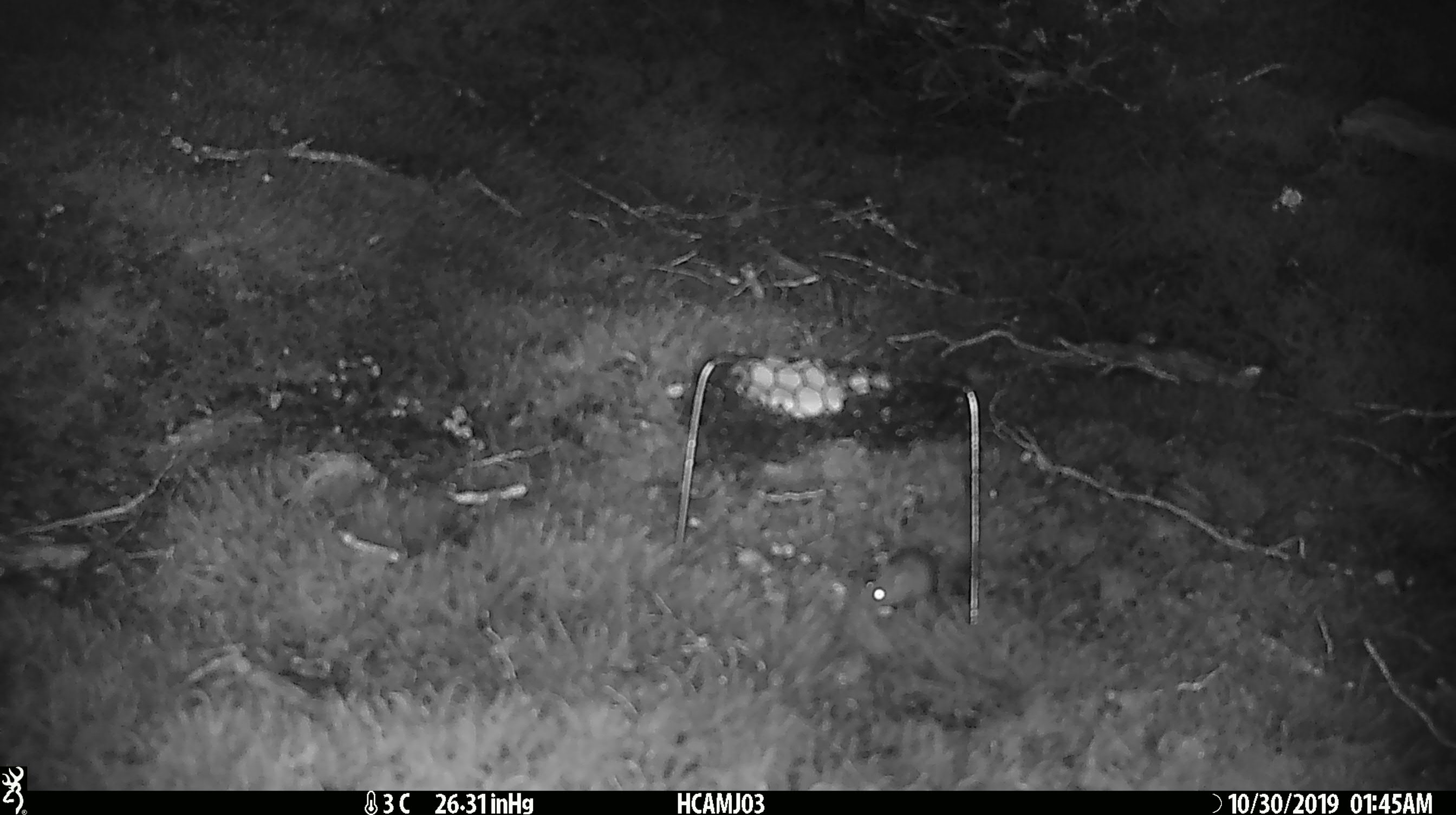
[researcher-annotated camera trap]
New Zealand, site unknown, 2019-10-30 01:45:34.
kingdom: Animalia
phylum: Chordata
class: Mammalia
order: Rodentia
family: Muridae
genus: Mus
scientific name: Mus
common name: mouse